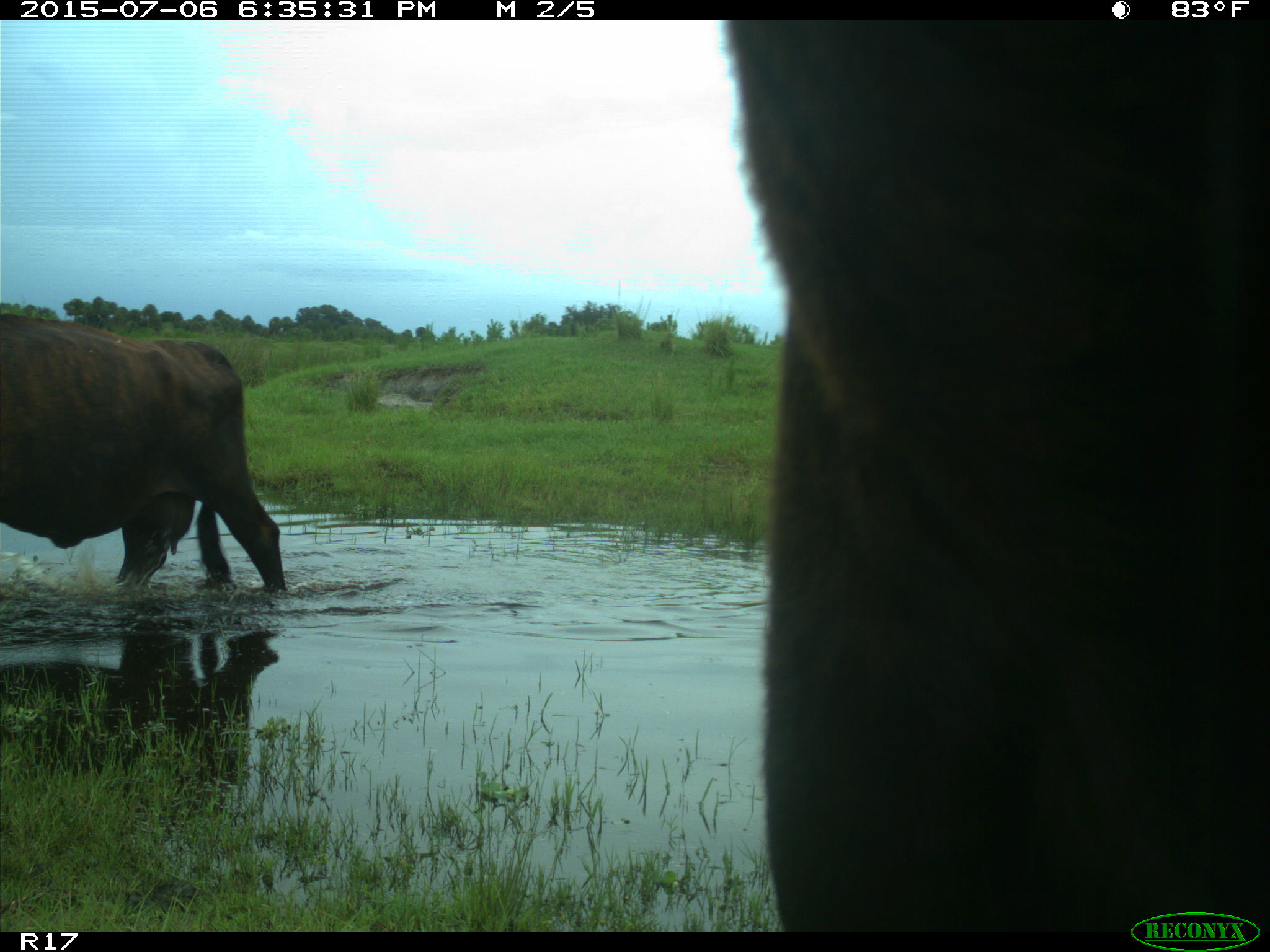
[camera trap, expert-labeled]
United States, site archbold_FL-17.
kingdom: Animalia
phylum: Chordata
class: Mammalia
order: Artiodactyla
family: Bovidae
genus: Bos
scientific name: Bos taurus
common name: domestic cow